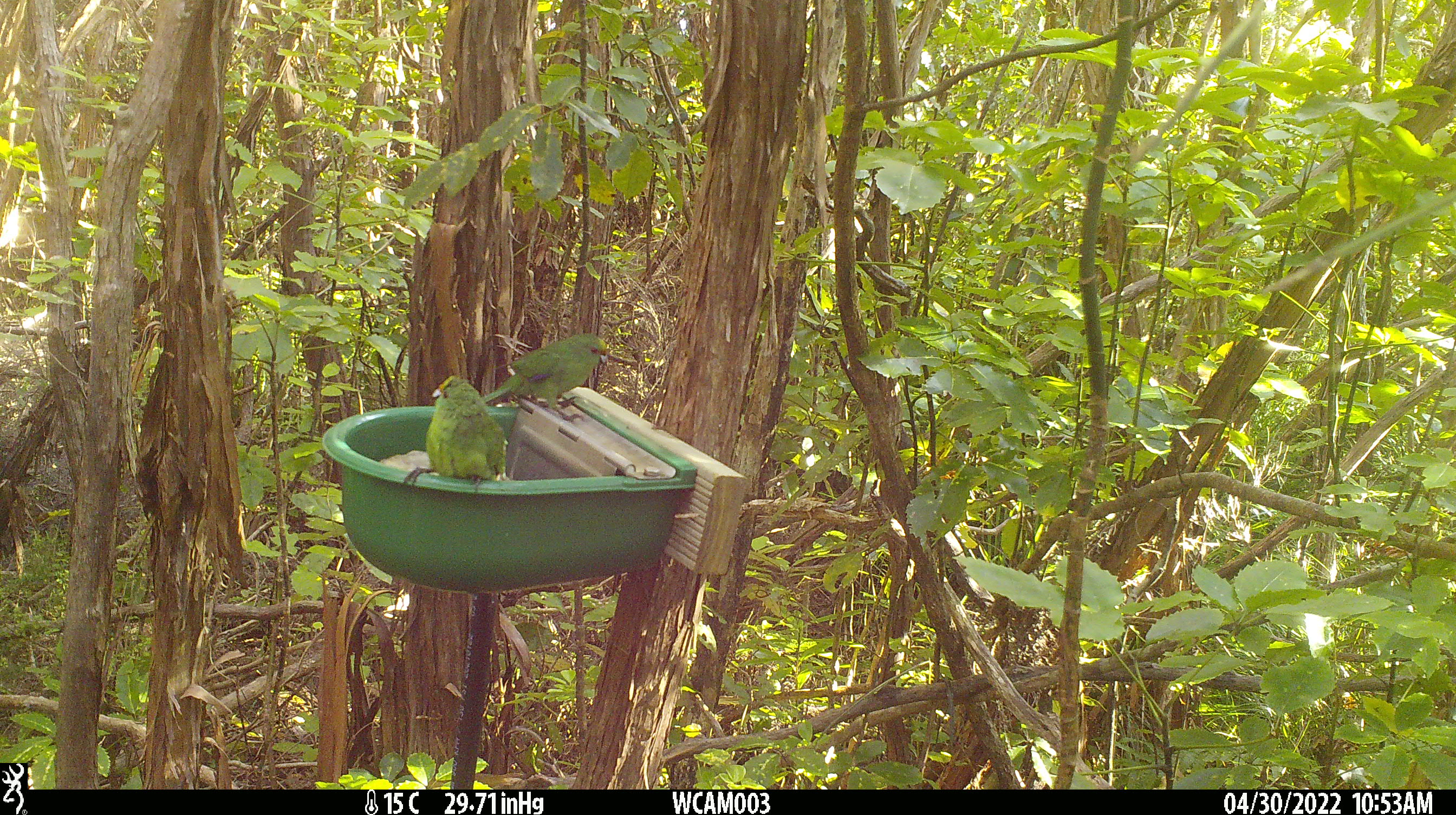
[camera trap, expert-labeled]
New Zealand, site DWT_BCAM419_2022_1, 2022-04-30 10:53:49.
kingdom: Animalia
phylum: Chordata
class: Aves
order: Psittaciformes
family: Psittaculidae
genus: Cyanoramphus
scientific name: Cyanoramphus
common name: parakeet